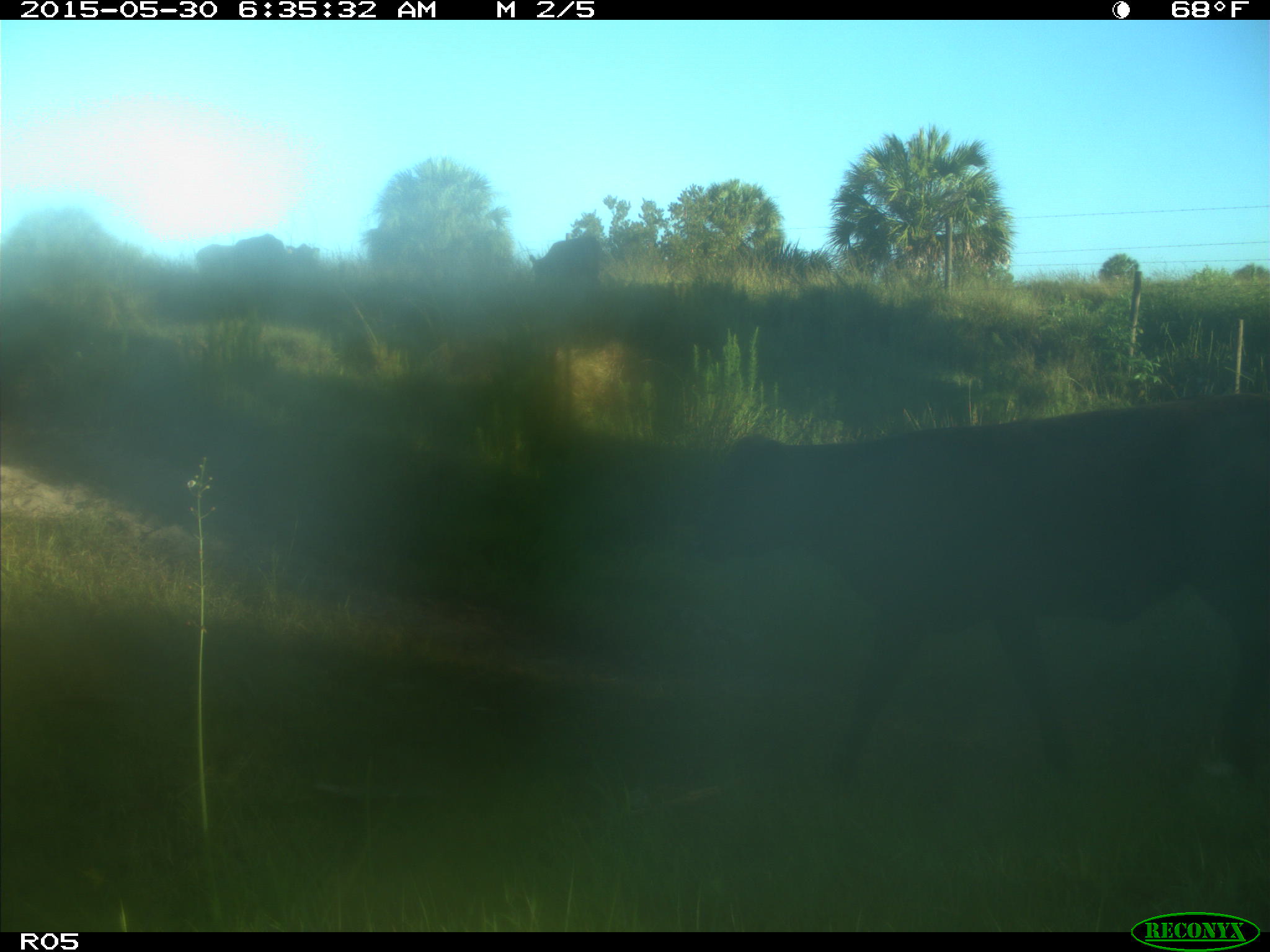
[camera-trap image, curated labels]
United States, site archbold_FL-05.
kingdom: Animalia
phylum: Chordata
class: Mammalia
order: Artiodactyla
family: Bovidae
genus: Bos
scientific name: Bos taurus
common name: domestic cow